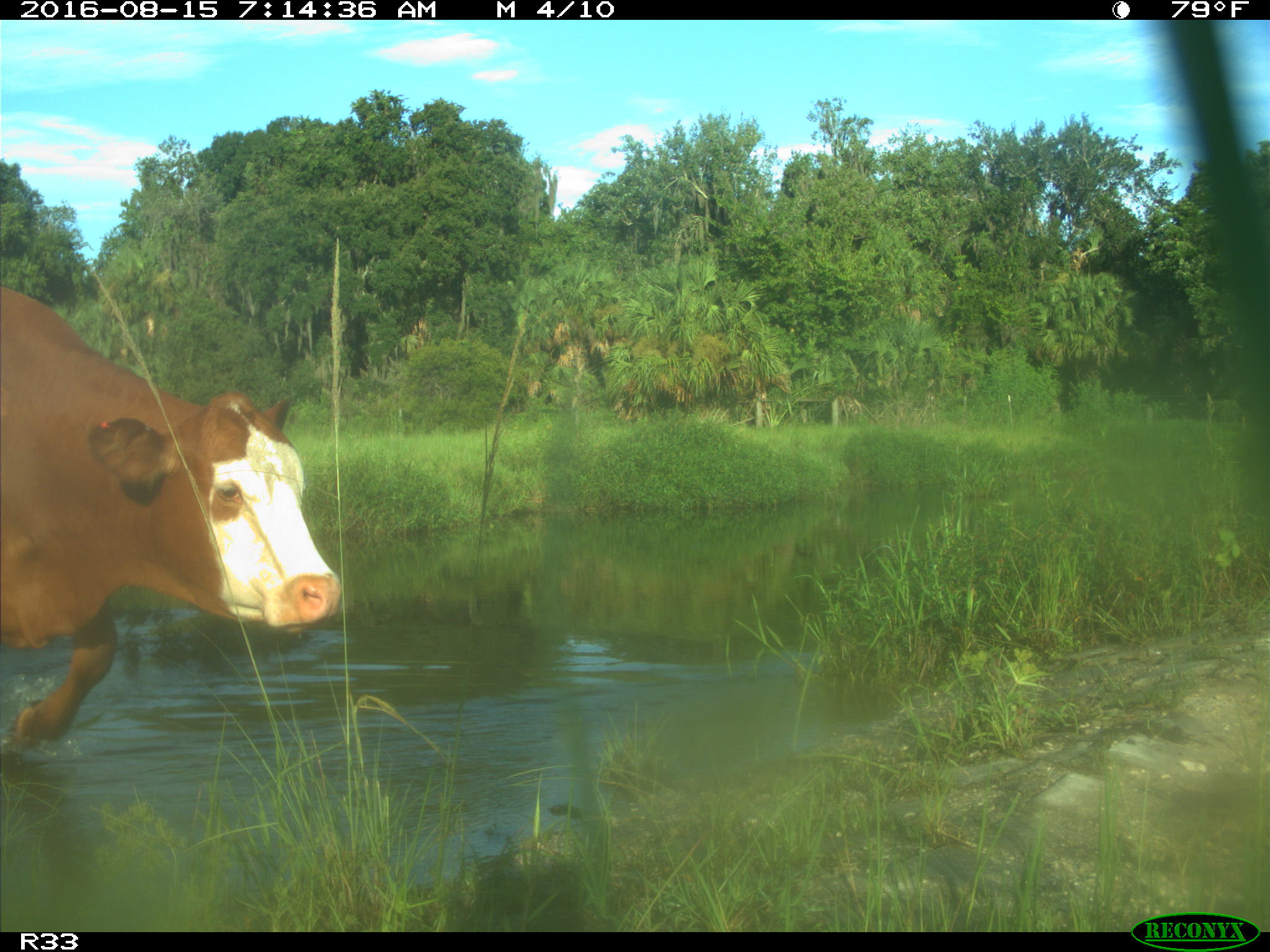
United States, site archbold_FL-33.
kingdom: Animalia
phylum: Chordata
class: Mammalia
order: Artiodactyla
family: Bovidae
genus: Bos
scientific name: Bos taurus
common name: domestic cow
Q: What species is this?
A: Bos taurus (domestic cow).